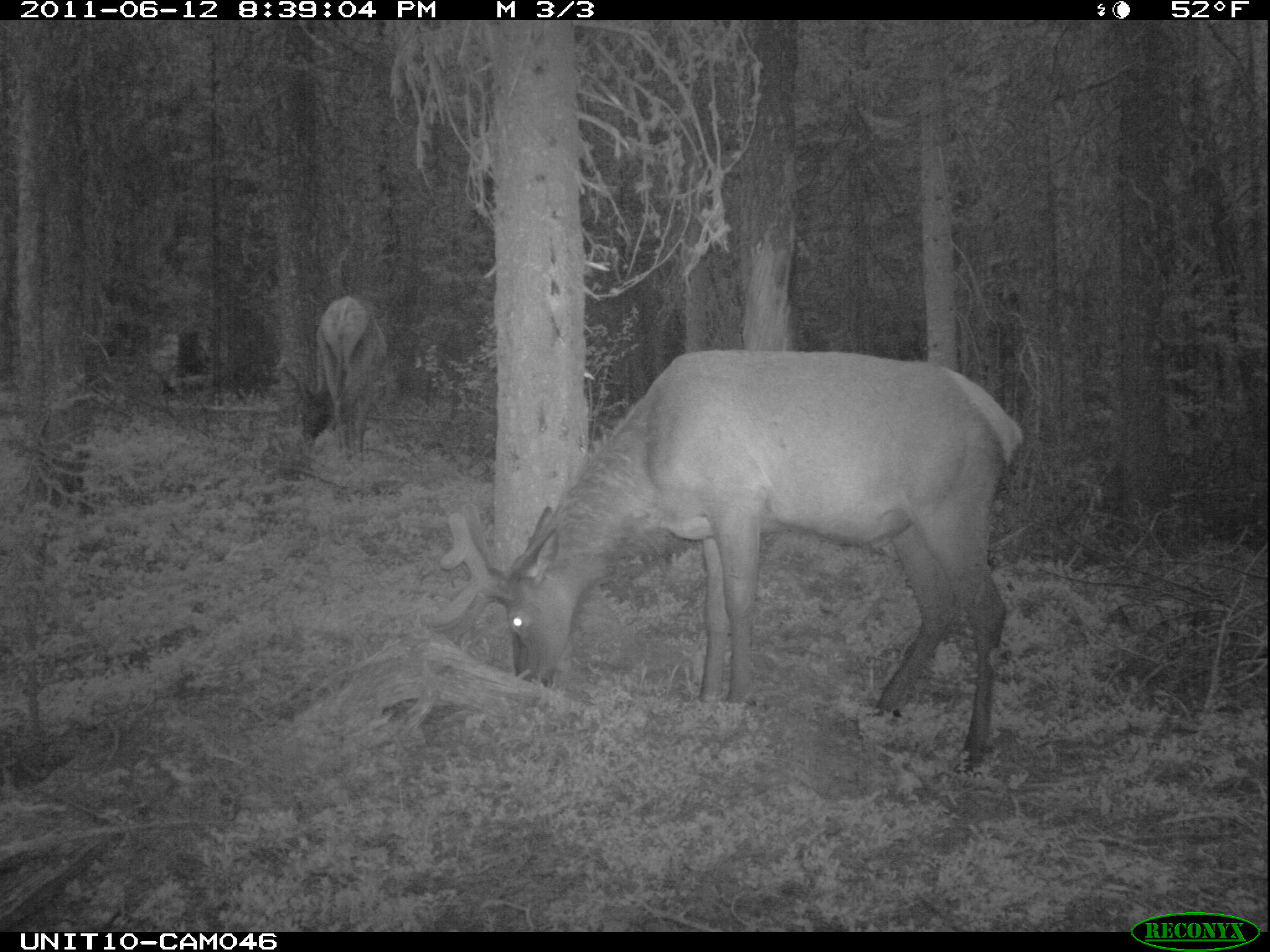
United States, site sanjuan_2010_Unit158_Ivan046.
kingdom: Animalia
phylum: Chordata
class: Mammalia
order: Artiodactyla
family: Cervidae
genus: Cervus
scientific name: Cervus elaphus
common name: red deer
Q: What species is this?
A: Cervus elaphus (red deer).